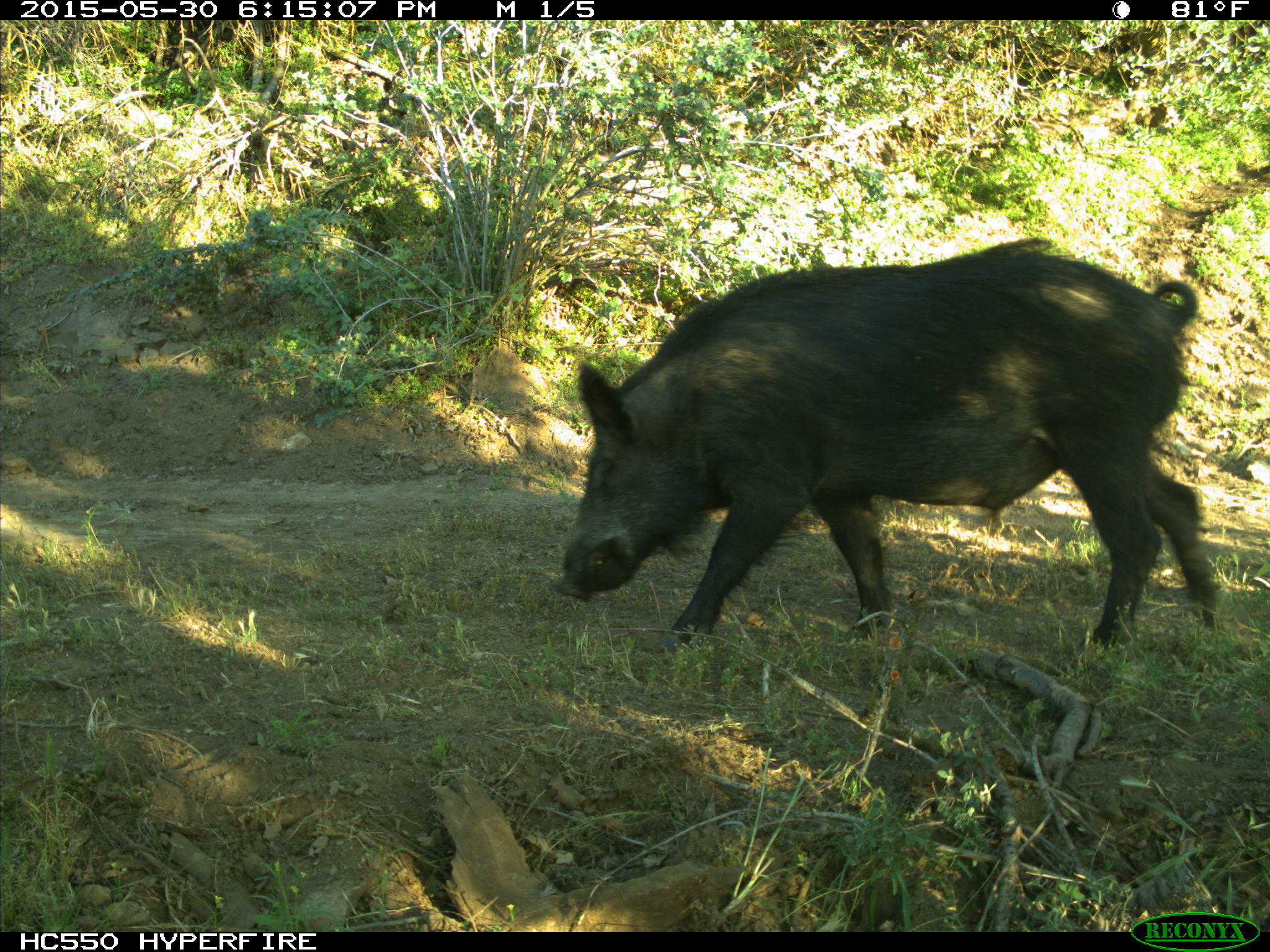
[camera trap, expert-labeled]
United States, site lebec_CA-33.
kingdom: Animalia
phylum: Chordata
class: Mammalia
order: Artiodactyla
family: Suidae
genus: Sus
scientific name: Sus scrofa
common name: wild boar